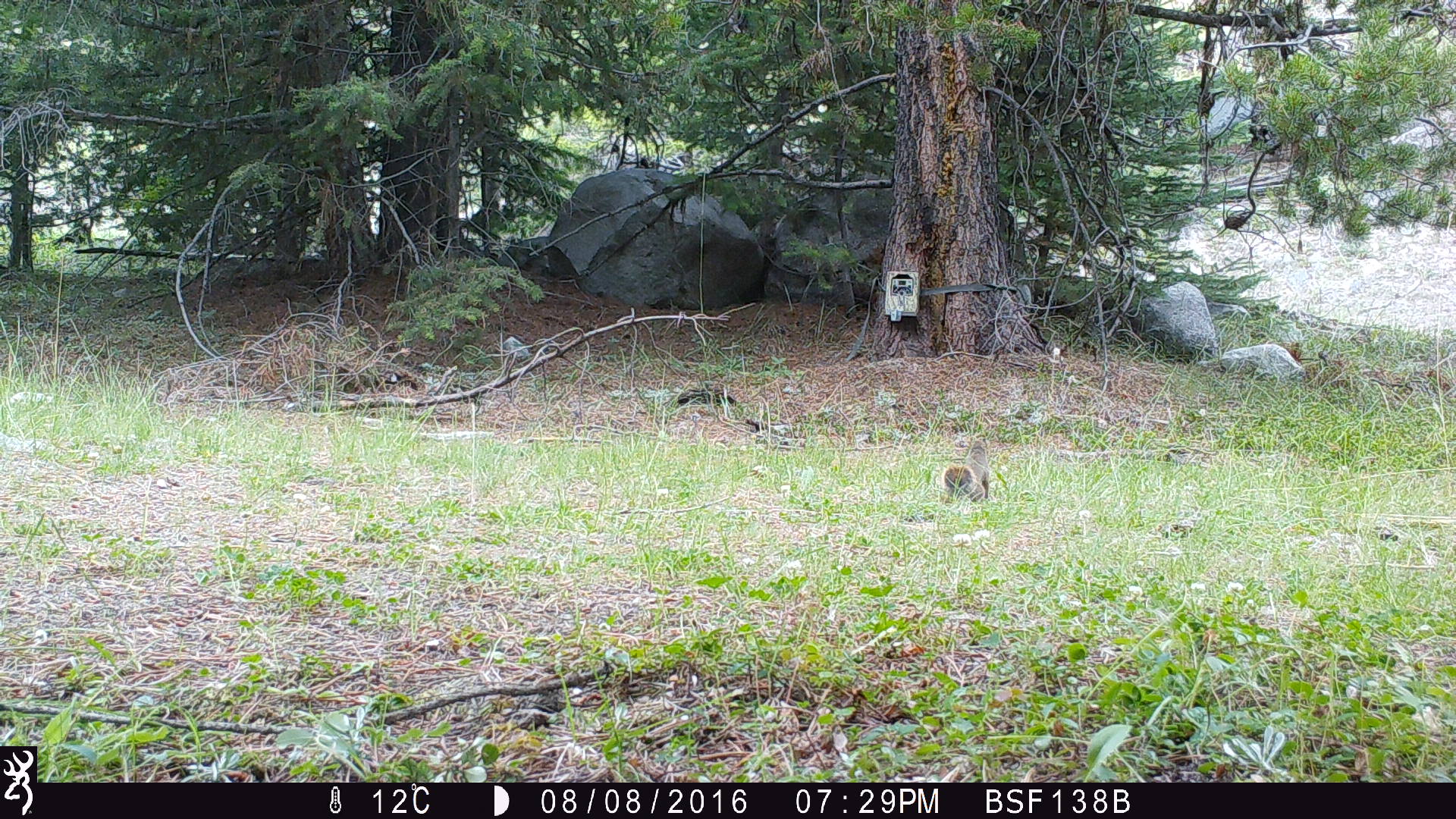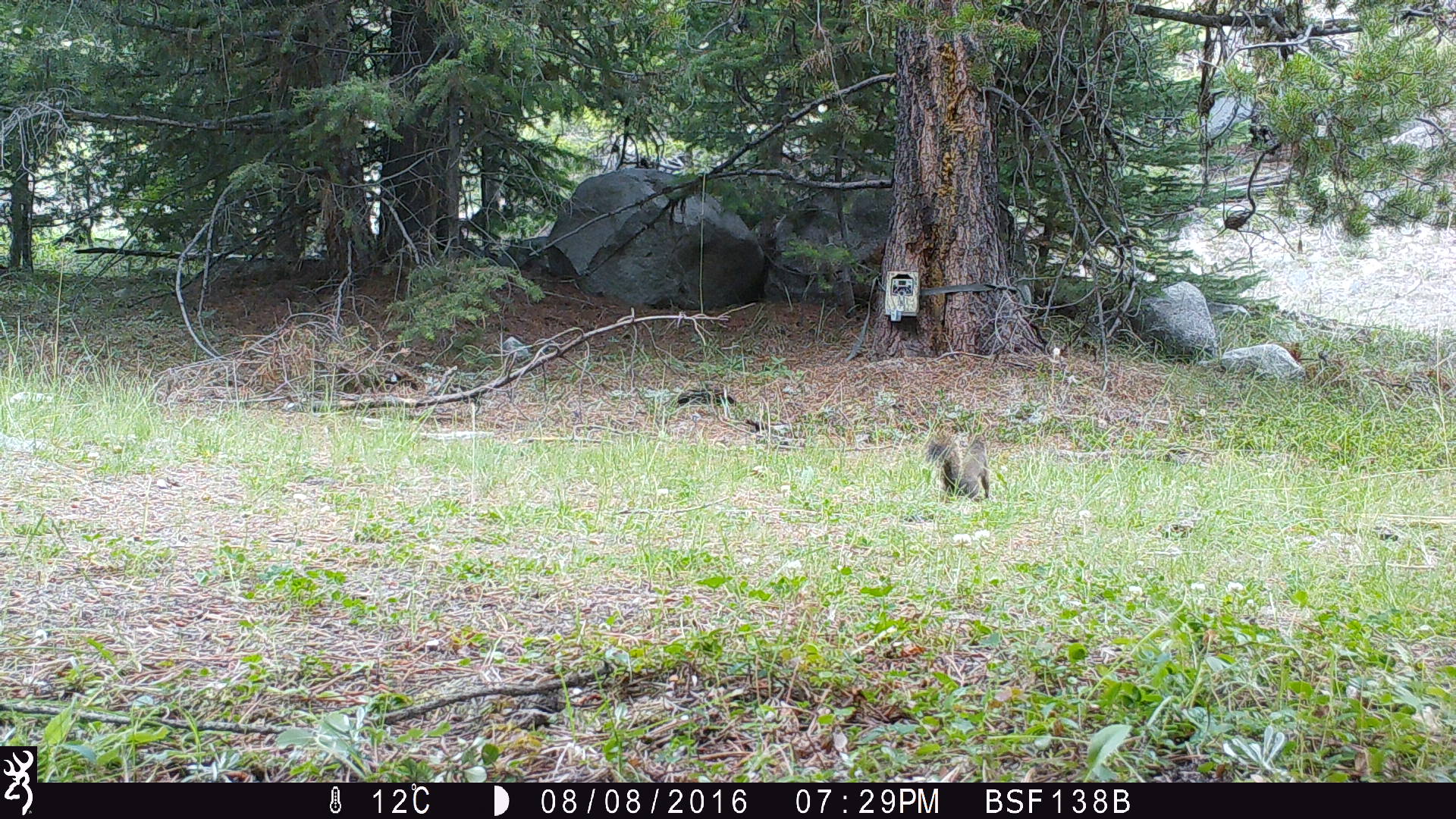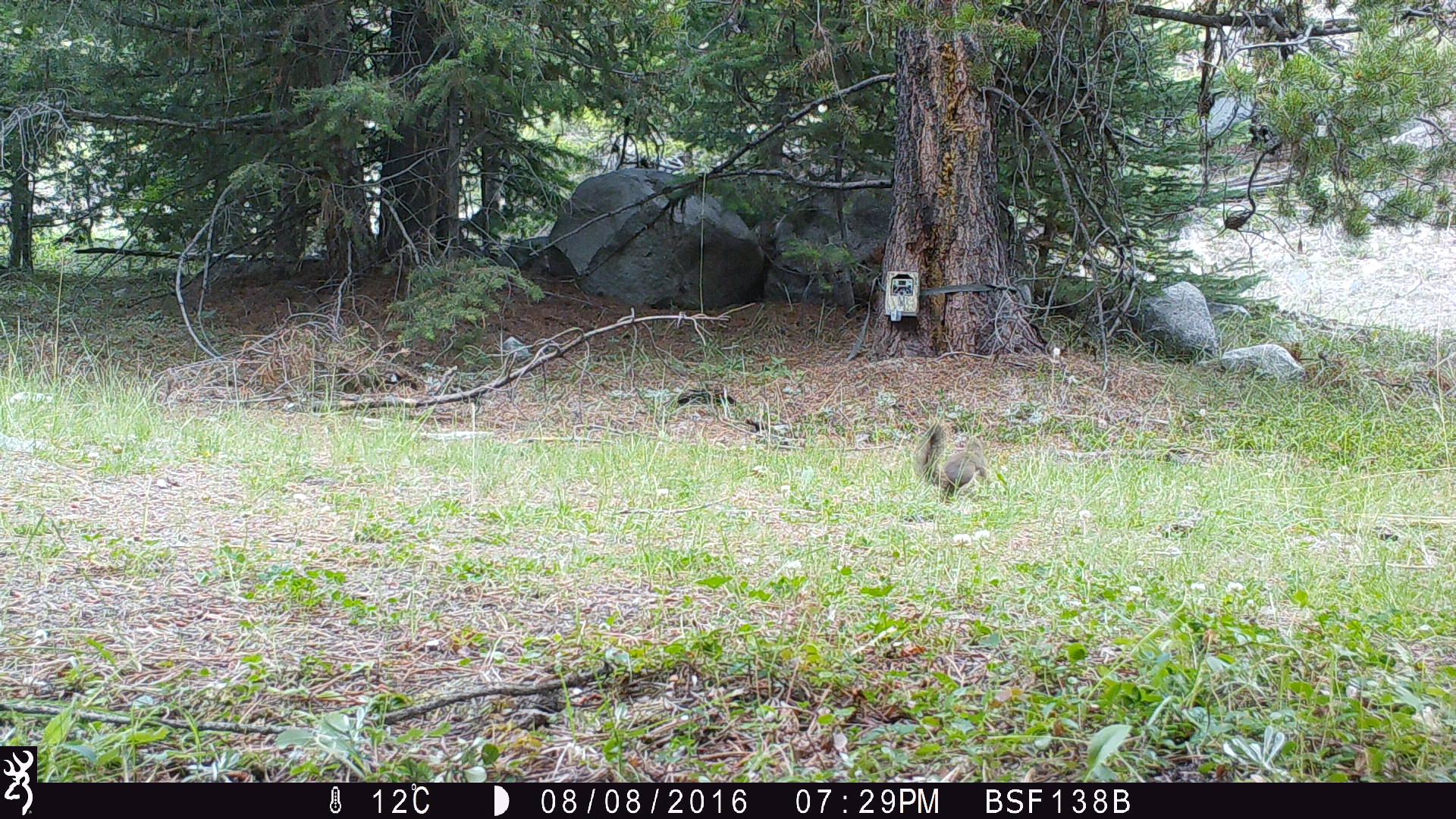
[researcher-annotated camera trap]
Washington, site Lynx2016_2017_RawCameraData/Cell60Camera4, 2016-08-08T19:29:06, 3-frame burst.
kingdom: Animalia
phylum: Chordata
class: Mammalia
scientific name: Mammalia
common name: small mammal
Small mammal (Mammalia). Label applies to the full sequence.